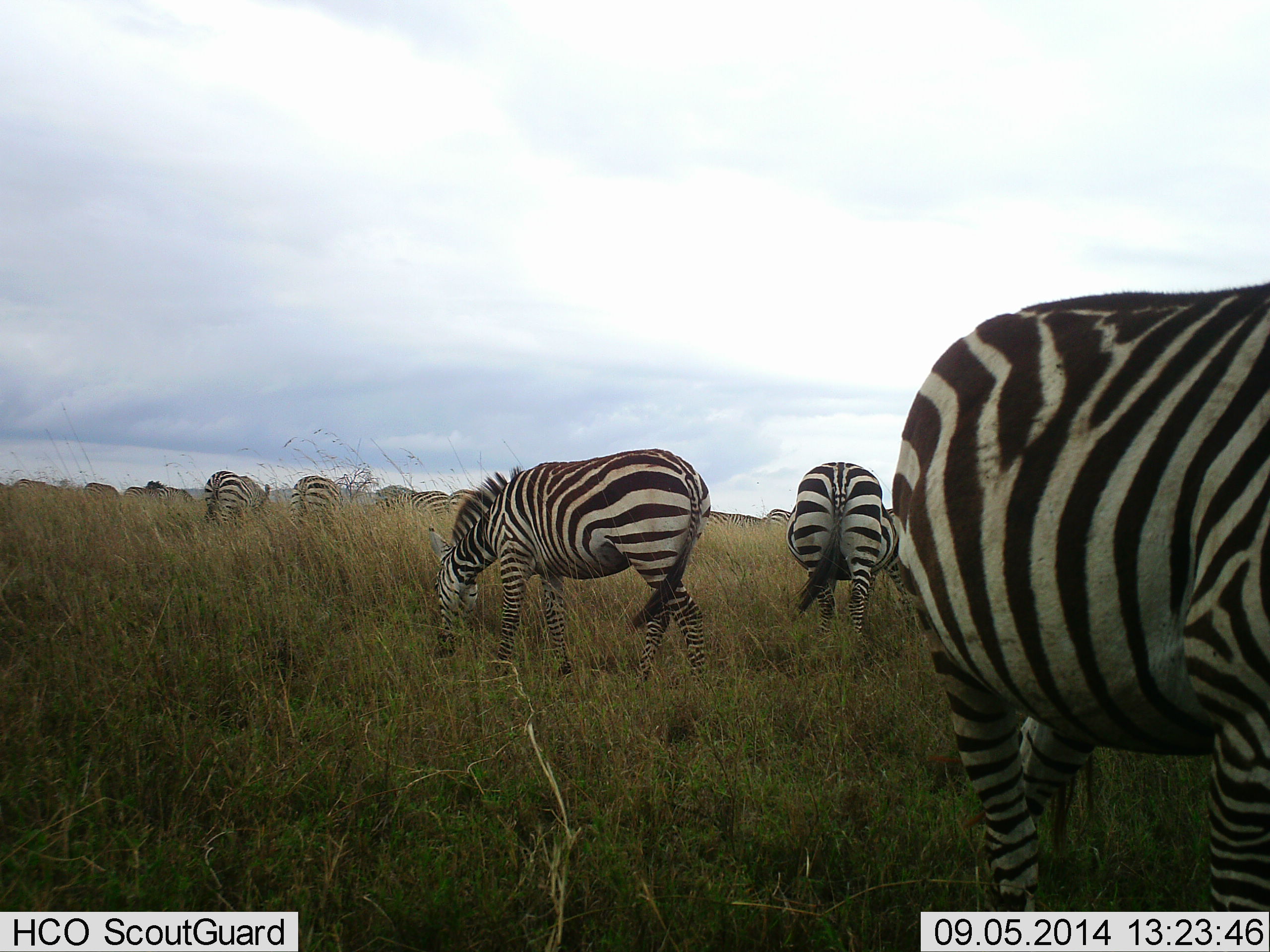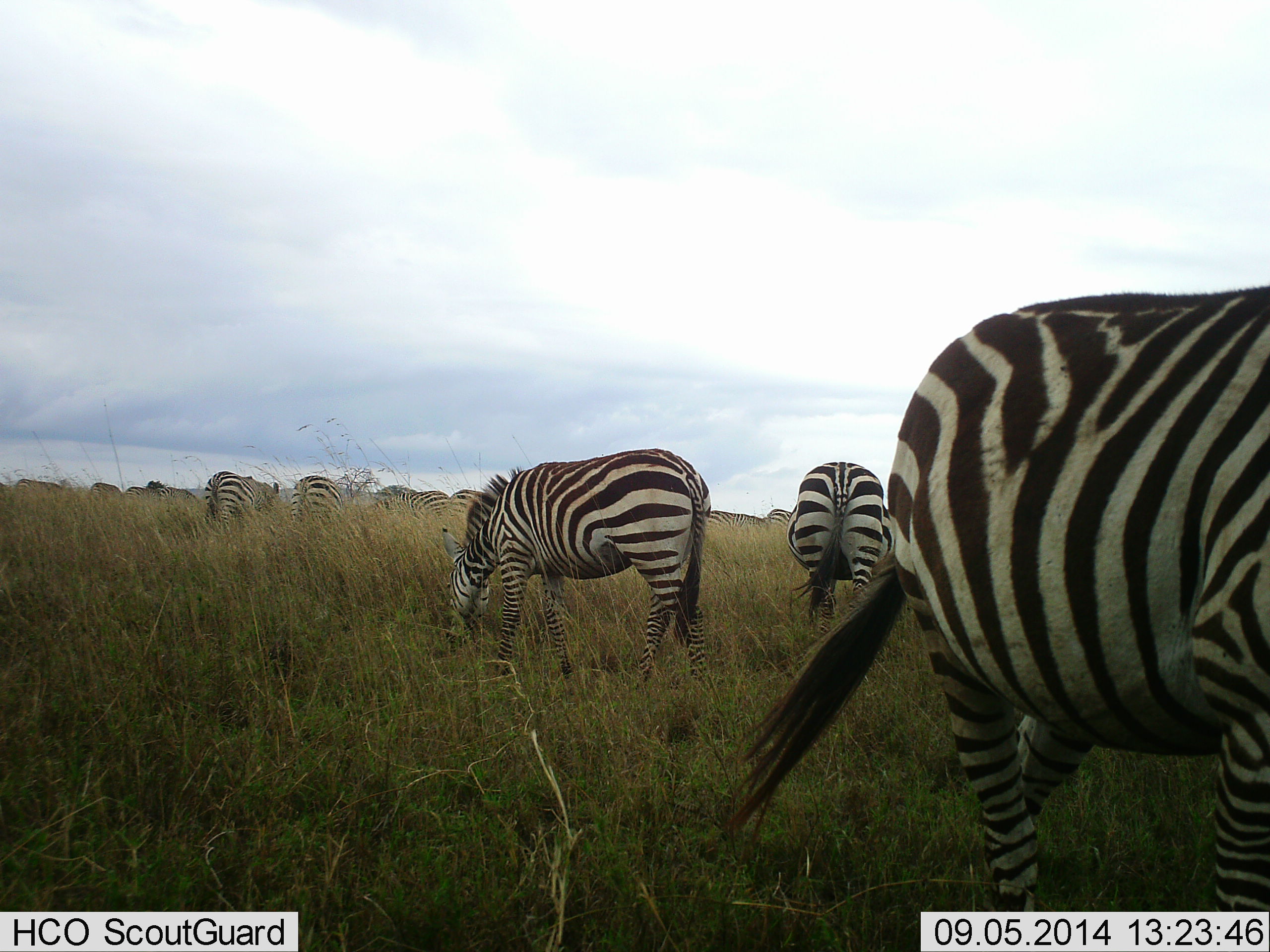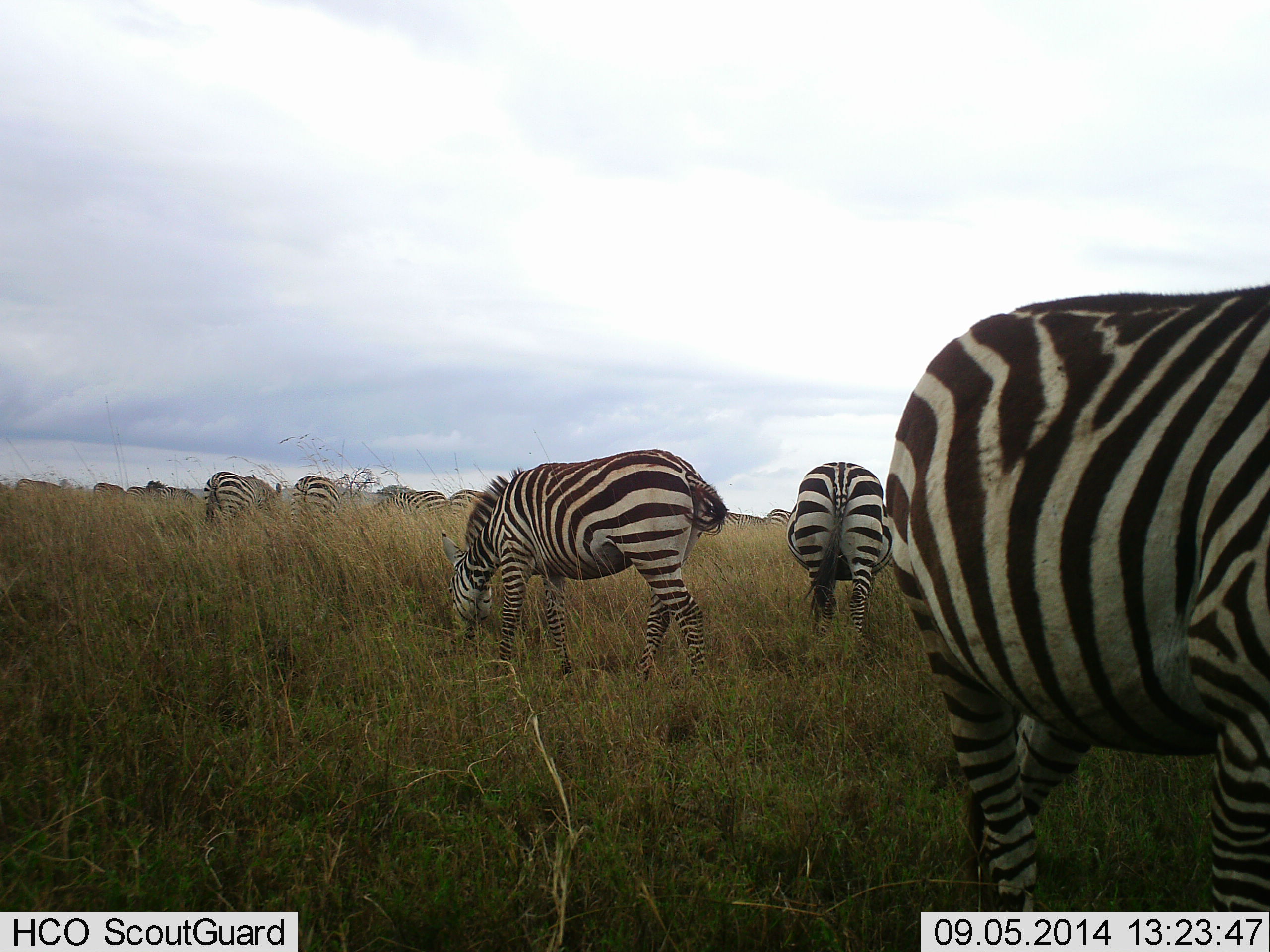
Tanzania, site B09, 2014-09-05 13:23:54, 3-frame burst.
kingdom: Animalia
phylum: Chordata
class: Mammalia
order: Perissodactyla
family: Equidae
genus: Equus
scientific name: Equus quagga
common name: plains zebra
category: zebra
Zebra (plains zebra) (Equus quagga), count 8. Behavior (volunteer vote fractions): standing 27%, resting 0%, moving 0%, interacting 0%. Young present (vote fraction): 0%. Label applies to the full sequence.